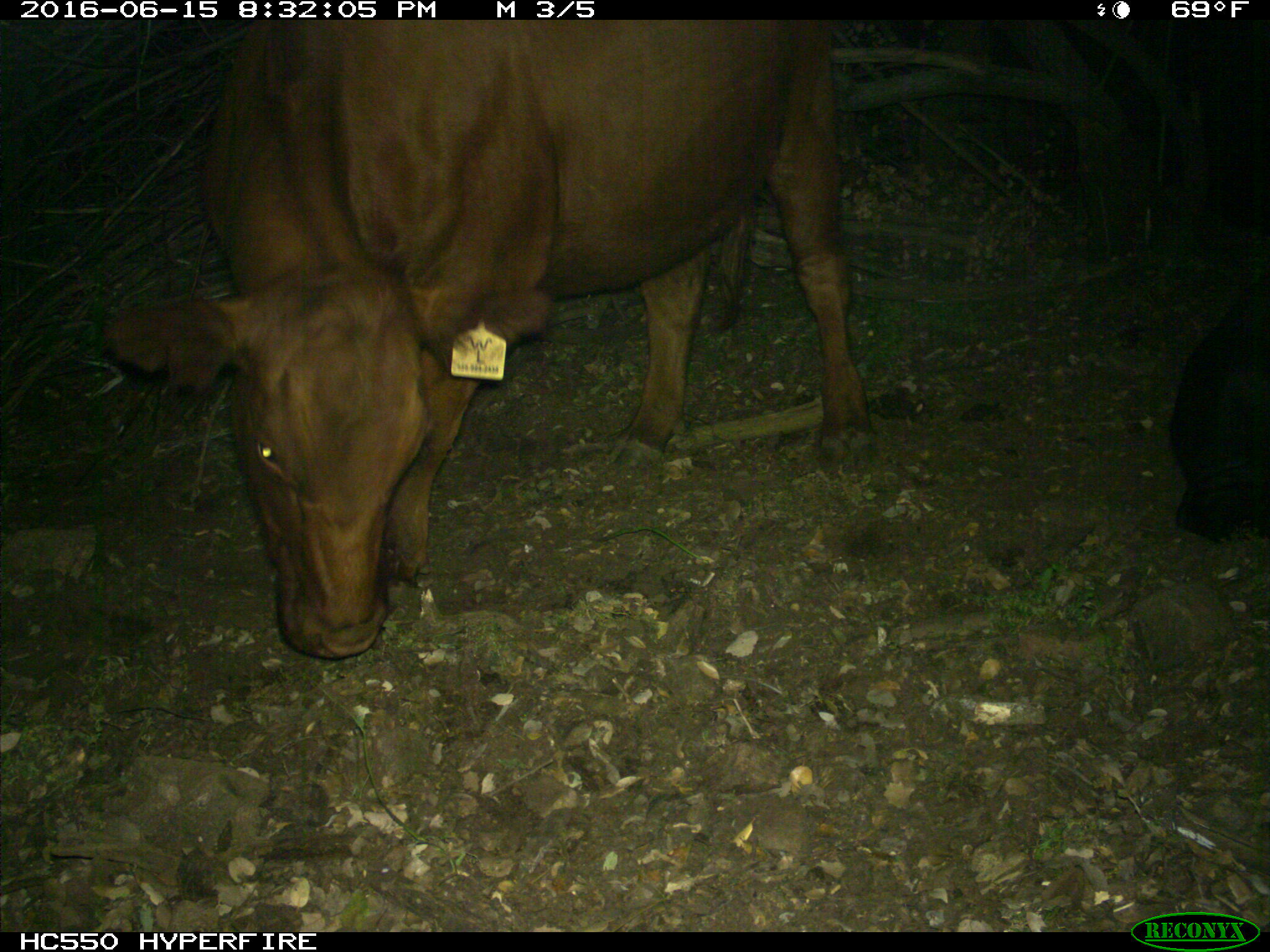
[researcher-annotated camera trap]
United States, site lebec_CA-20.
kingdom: Animalia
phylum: Chordata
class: Mammalia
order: Artiodactyla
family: Bovidae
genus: Bos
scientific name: Bos taurus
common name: domestic cow